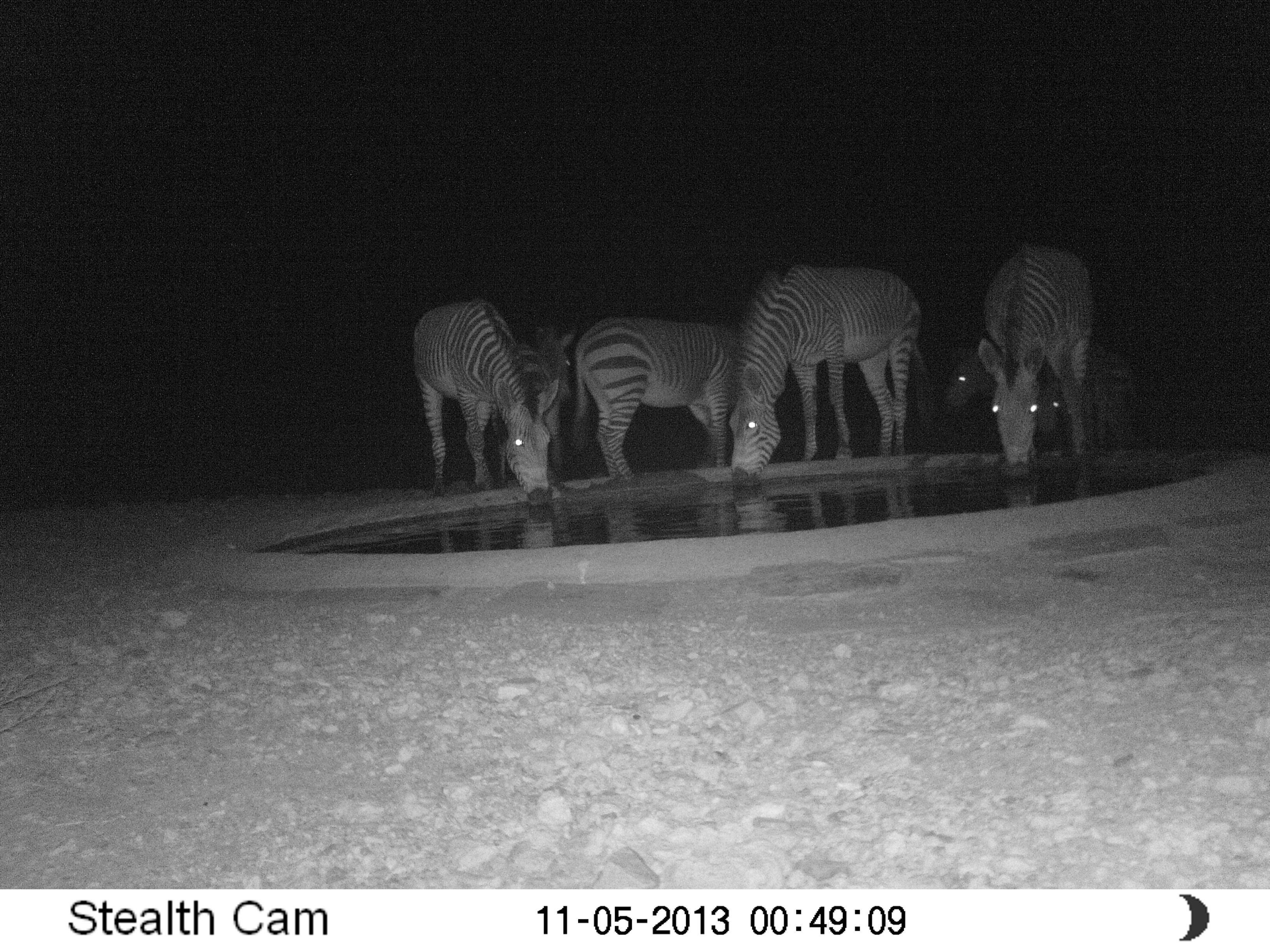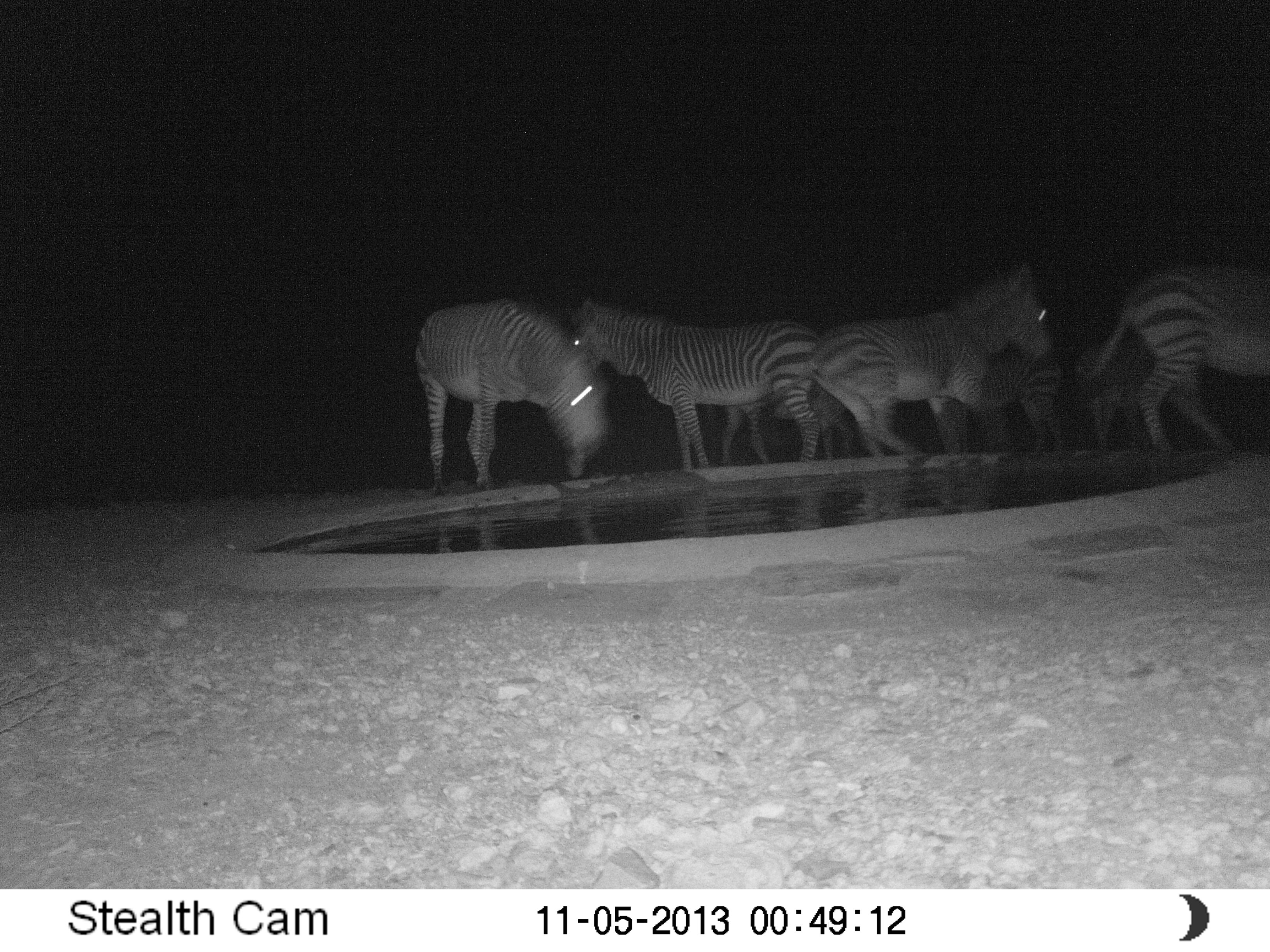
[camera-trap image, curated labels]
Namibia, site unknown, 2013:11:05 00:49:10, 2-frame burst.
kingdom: Animalia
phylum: Chordata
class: Mammalia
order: Perissodactyla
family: Equidae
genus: Equus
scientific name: Equus zebra hartmannae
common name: hartmann's mountain zebra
Equus zebra hartmannae (hartmann's mountain zebra).